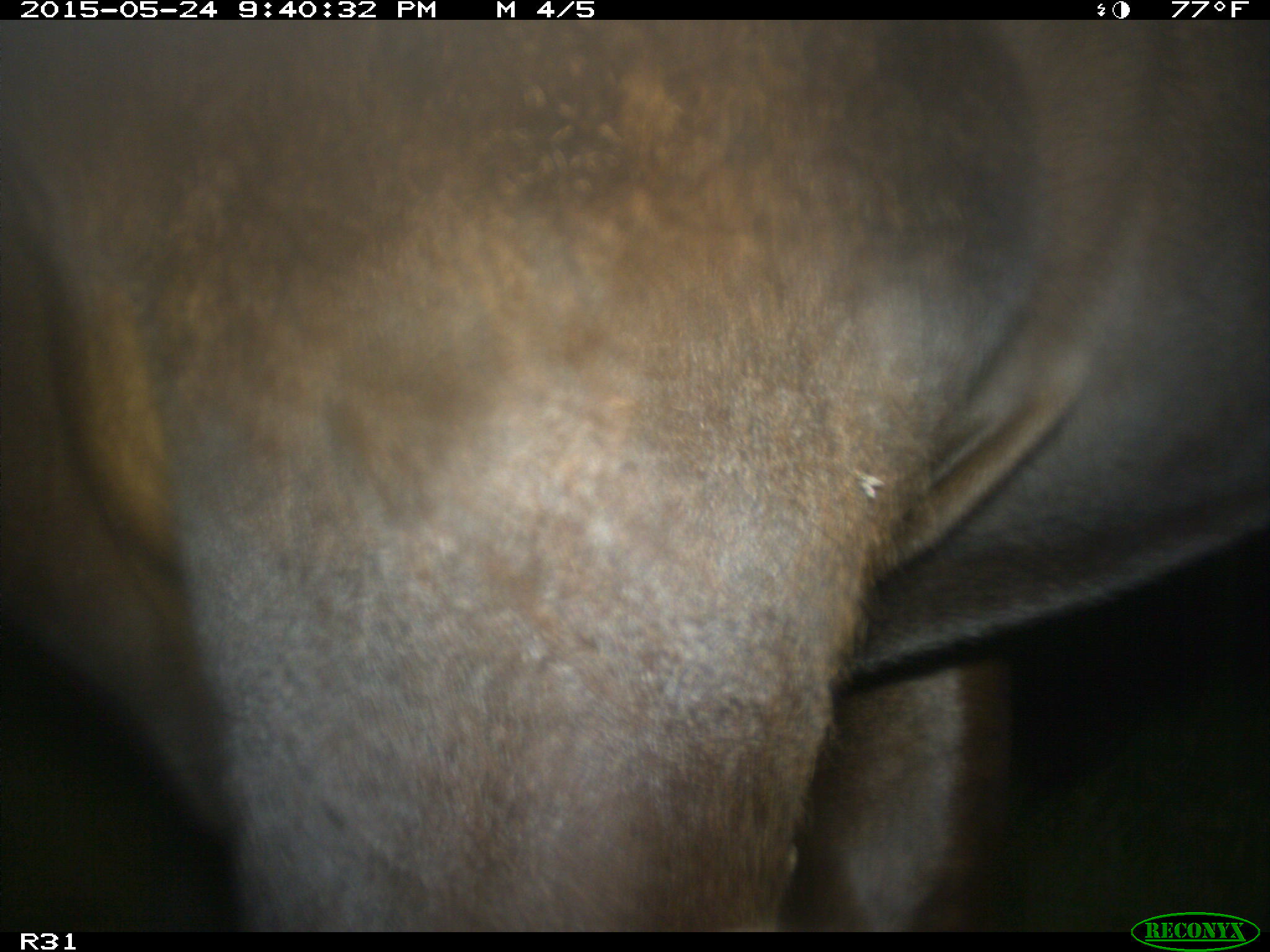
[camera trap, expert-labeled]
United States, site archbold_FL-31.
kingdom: Animalia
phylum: Chordata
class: Mammalia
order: Artiodactyla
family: Bovidae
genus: Bos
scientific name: Bos taurus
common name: domestic cow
Bos taurus (domestic cow).